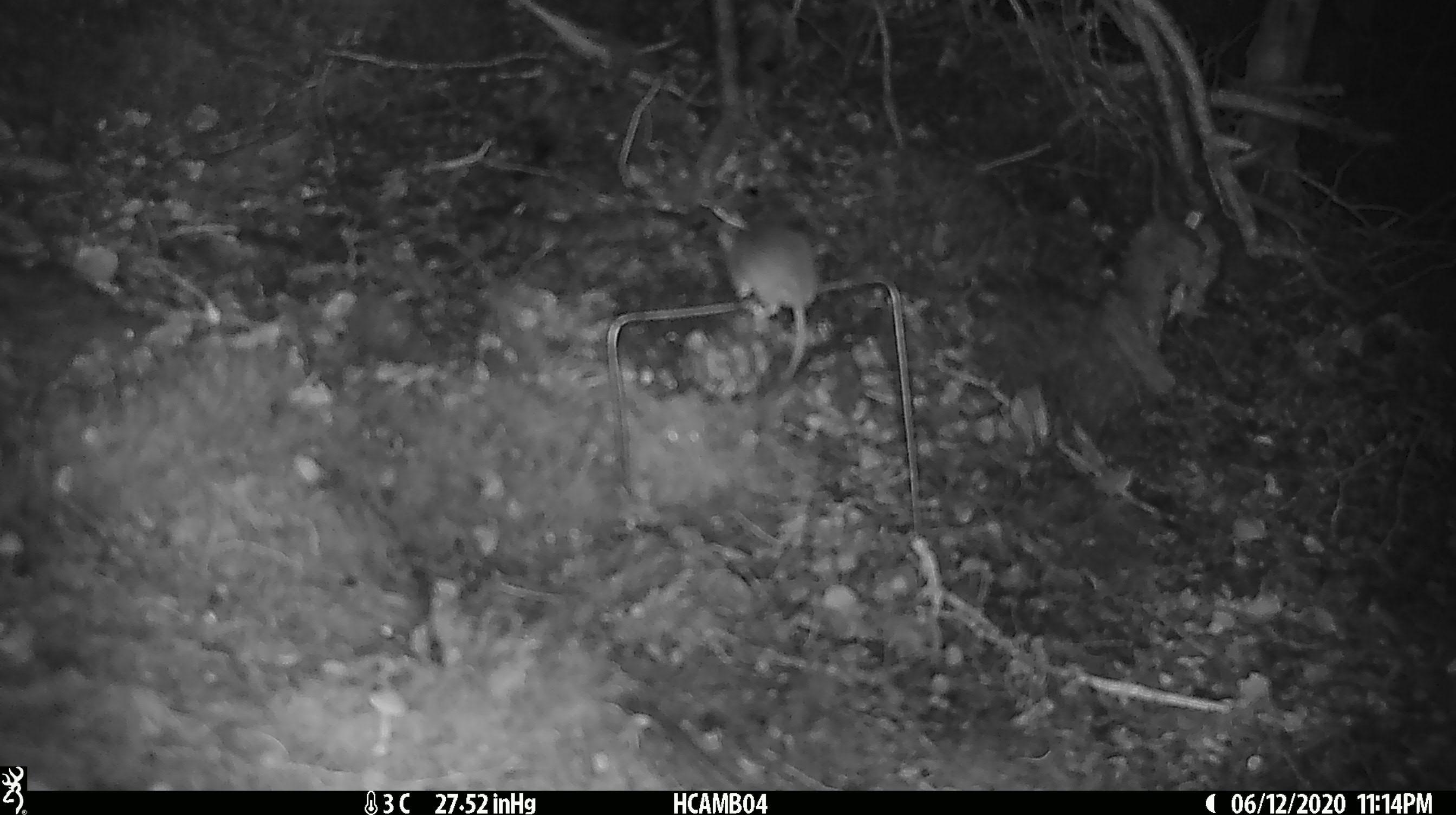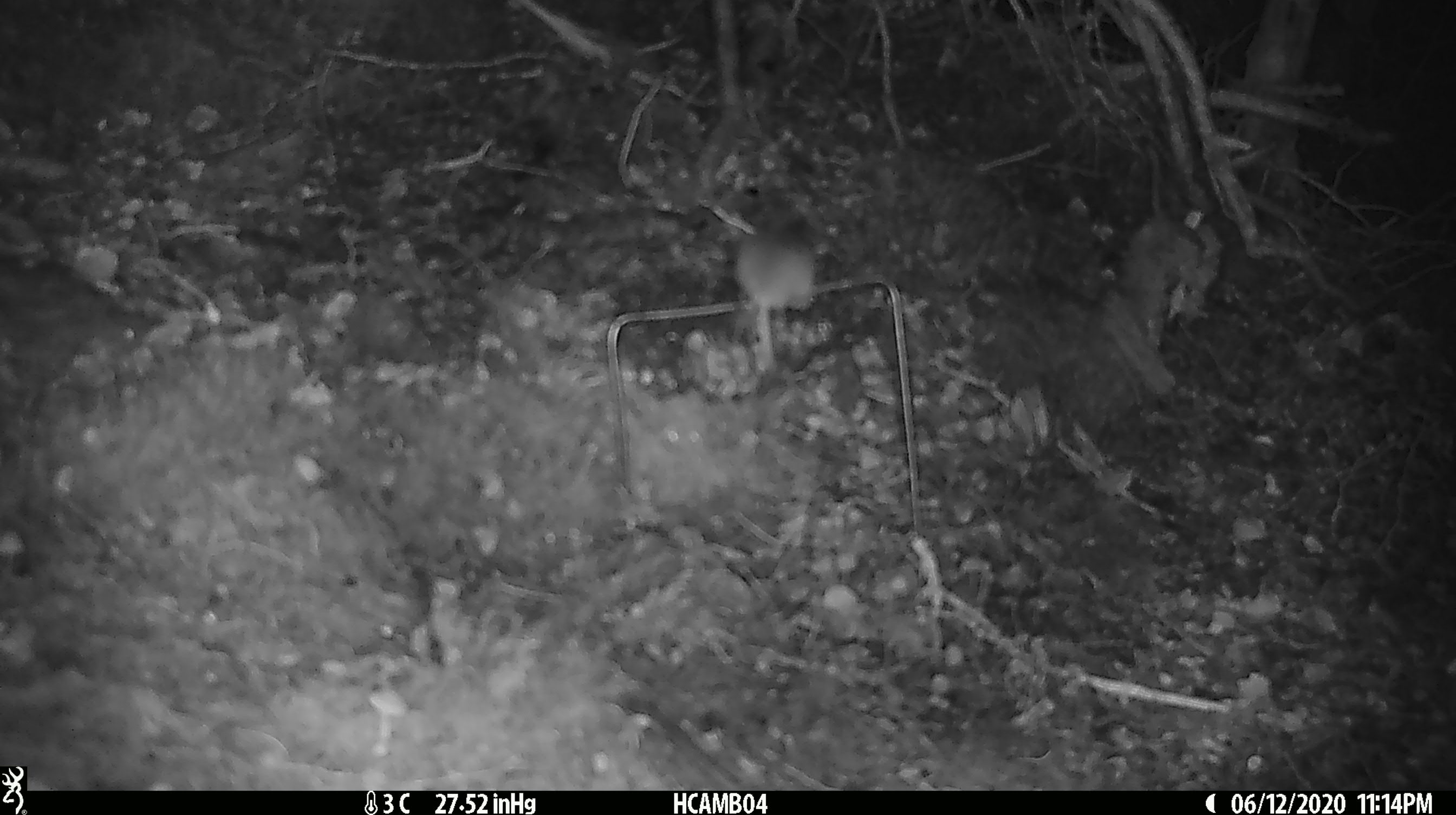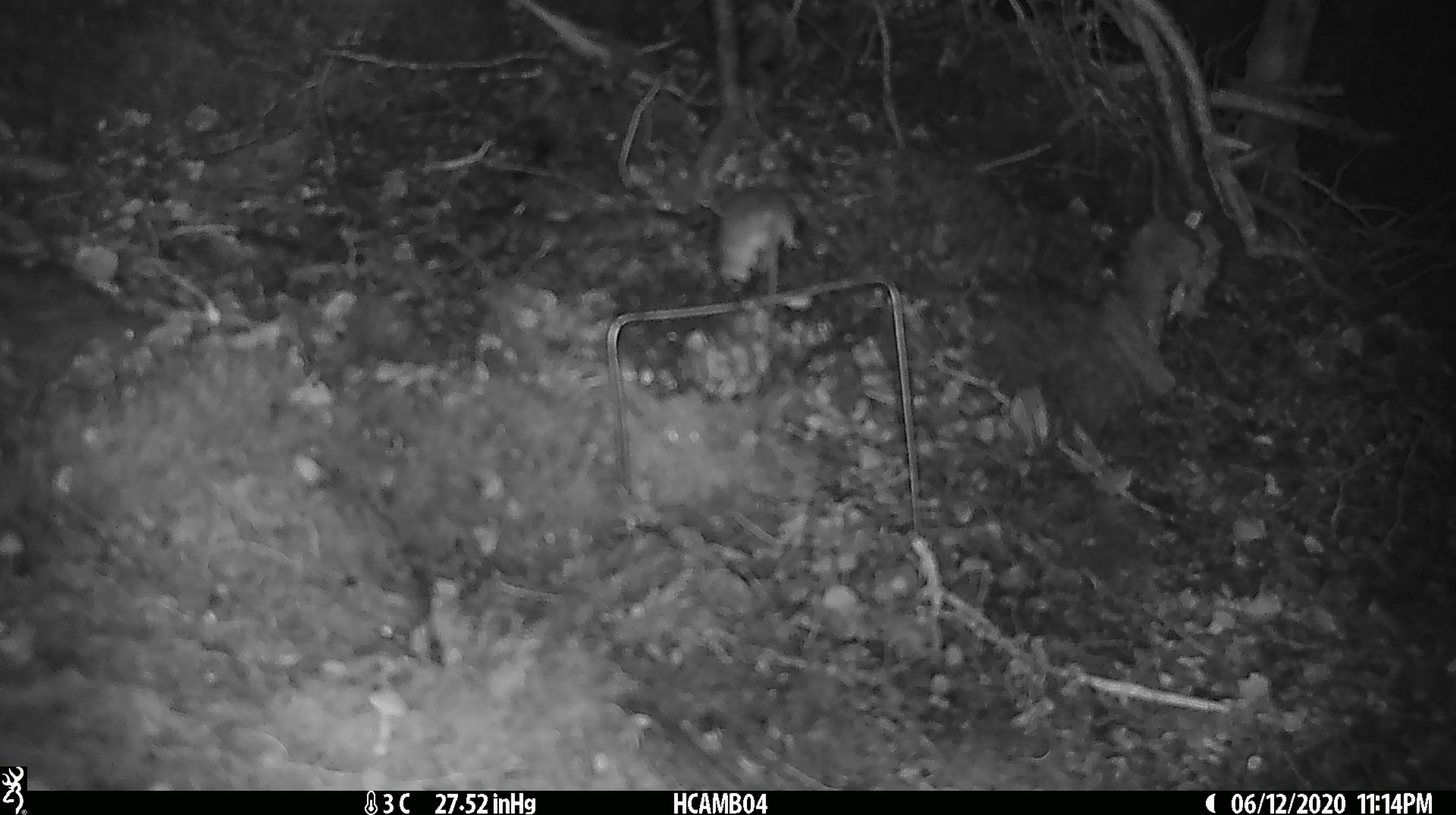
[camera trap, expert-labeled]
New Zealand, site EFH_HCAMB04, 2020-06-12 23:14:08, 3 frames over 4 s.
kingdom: Animalia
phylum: Chordata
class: Mammalia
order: Rodentia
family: Muridae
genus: Mus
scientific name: Mus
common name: mouse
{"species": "mouse (Mus)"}